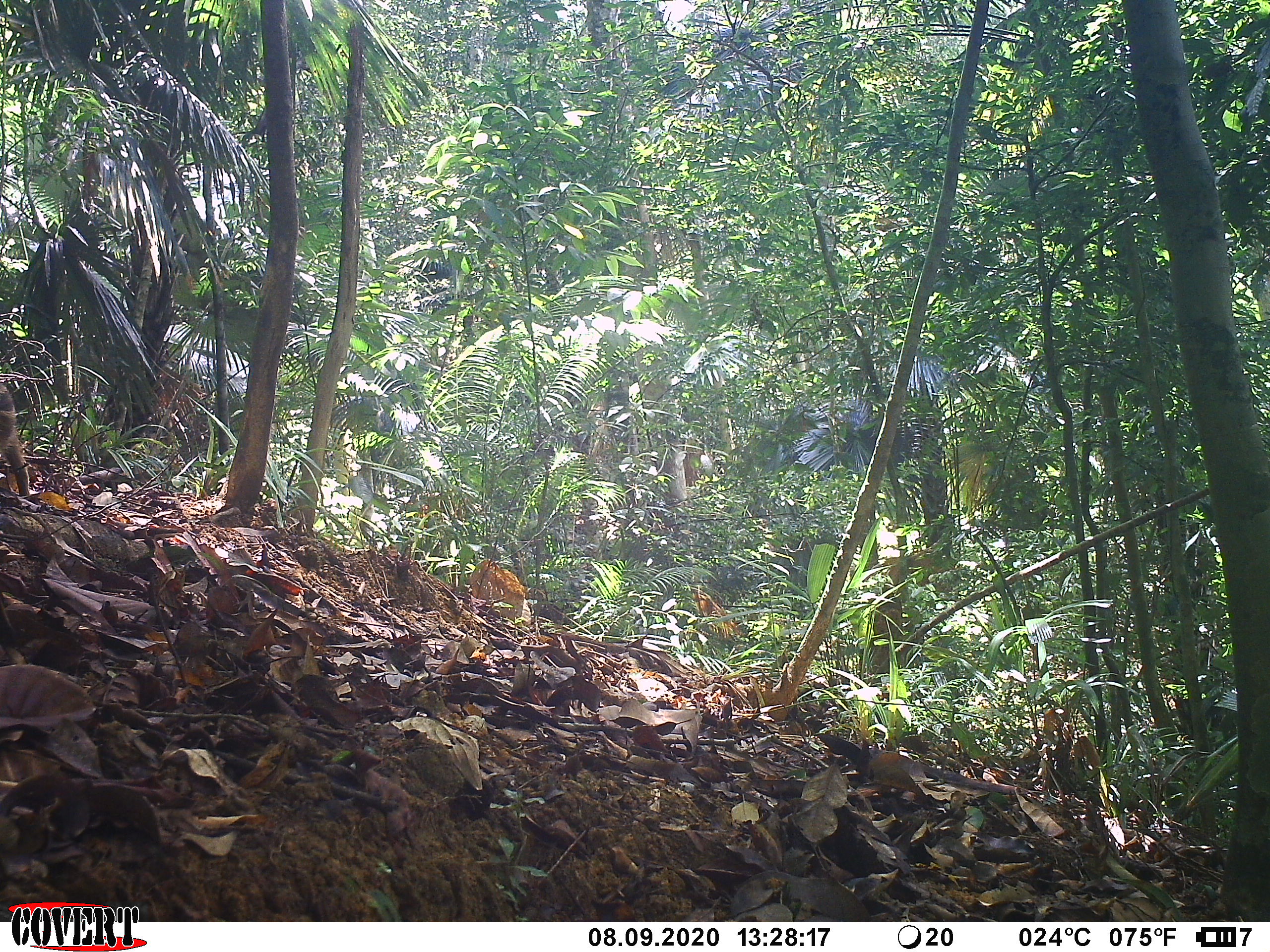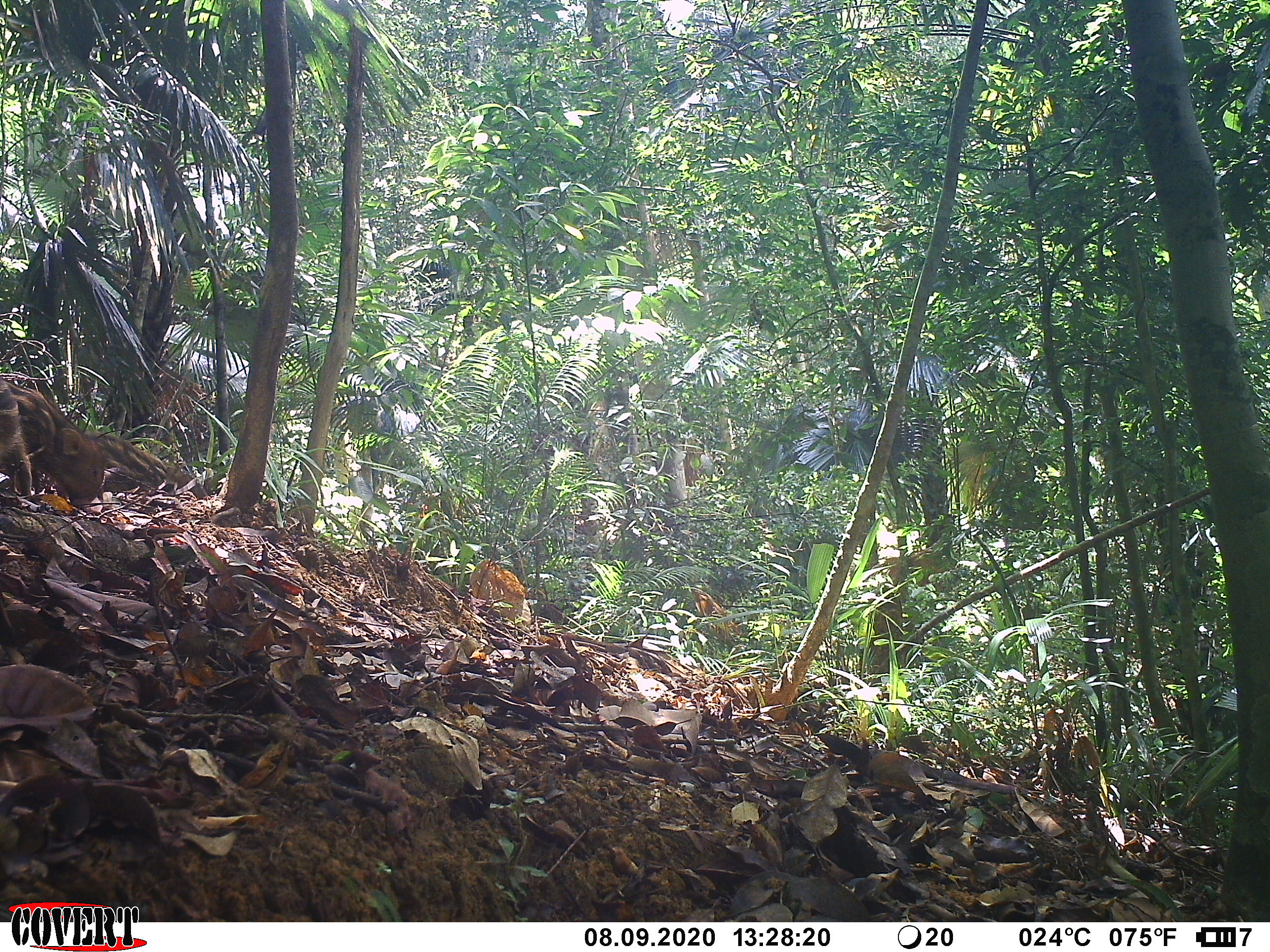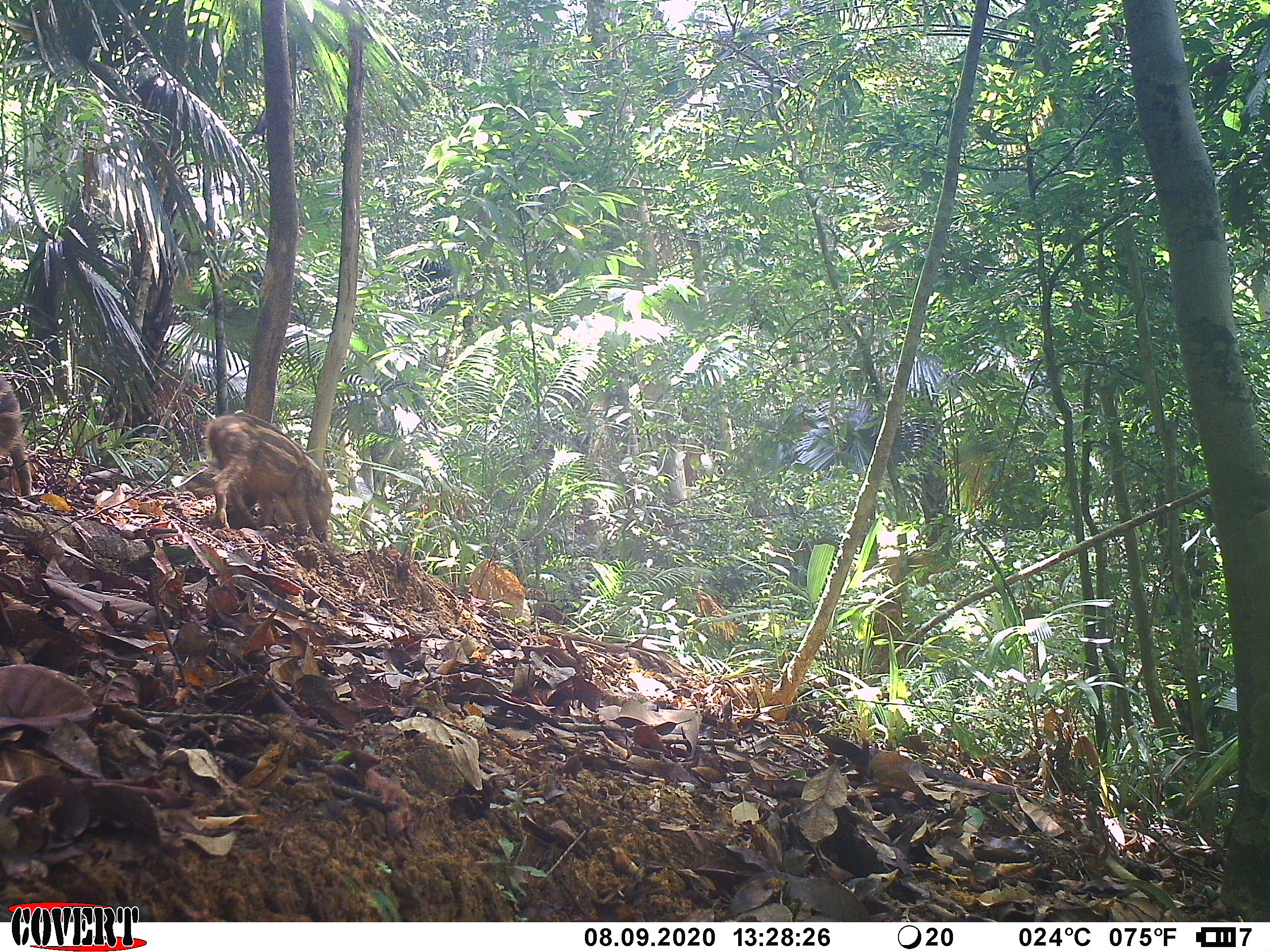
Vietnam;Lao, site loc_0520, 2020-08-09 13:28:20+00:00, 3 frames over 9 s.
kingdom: Animalia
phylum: Chordata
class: Mammalia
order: Artiodactyla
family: Suidae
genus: Sus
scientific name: Sus scrofa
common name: eurasian wild pig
Eurasian wild pig (Sus scrofa). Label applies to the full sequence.